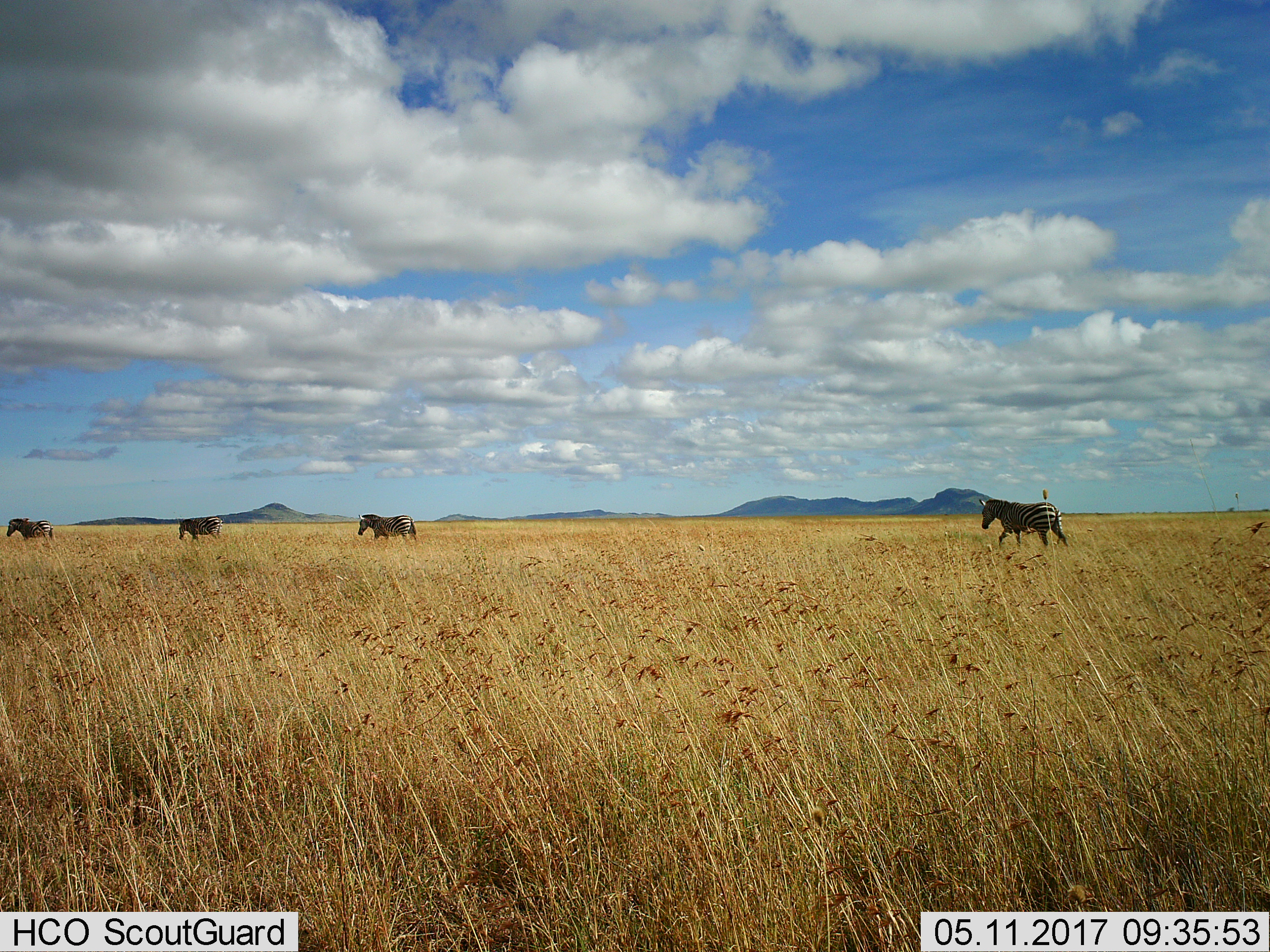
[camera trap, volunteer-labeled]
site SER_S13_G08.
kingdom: Animalia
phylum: Chordata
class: Mammalia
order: Perissodactyla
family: Equidae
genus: Equus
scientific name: Equus quagga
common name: plains zebra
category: zebraplains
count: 4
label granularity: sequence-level